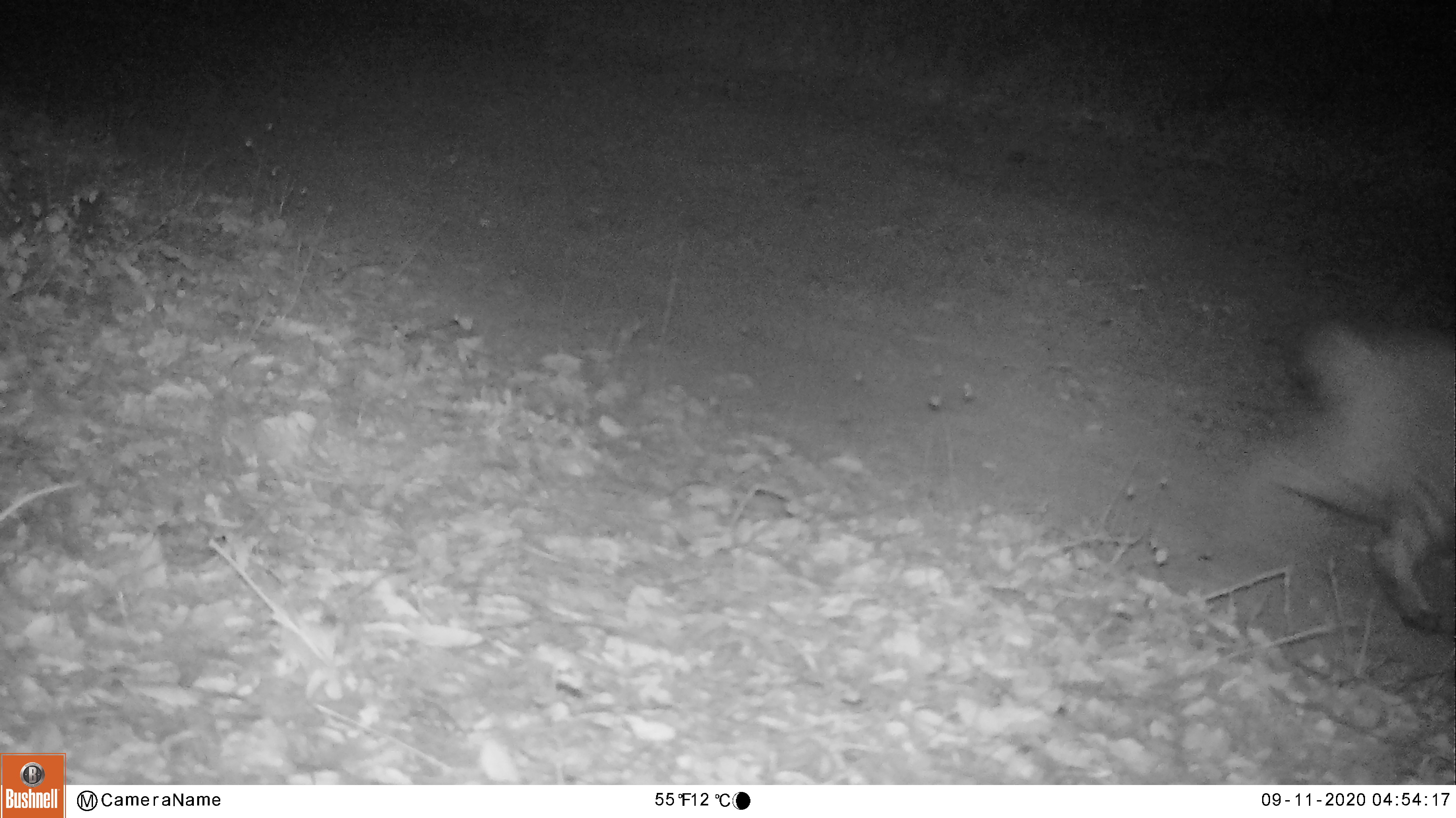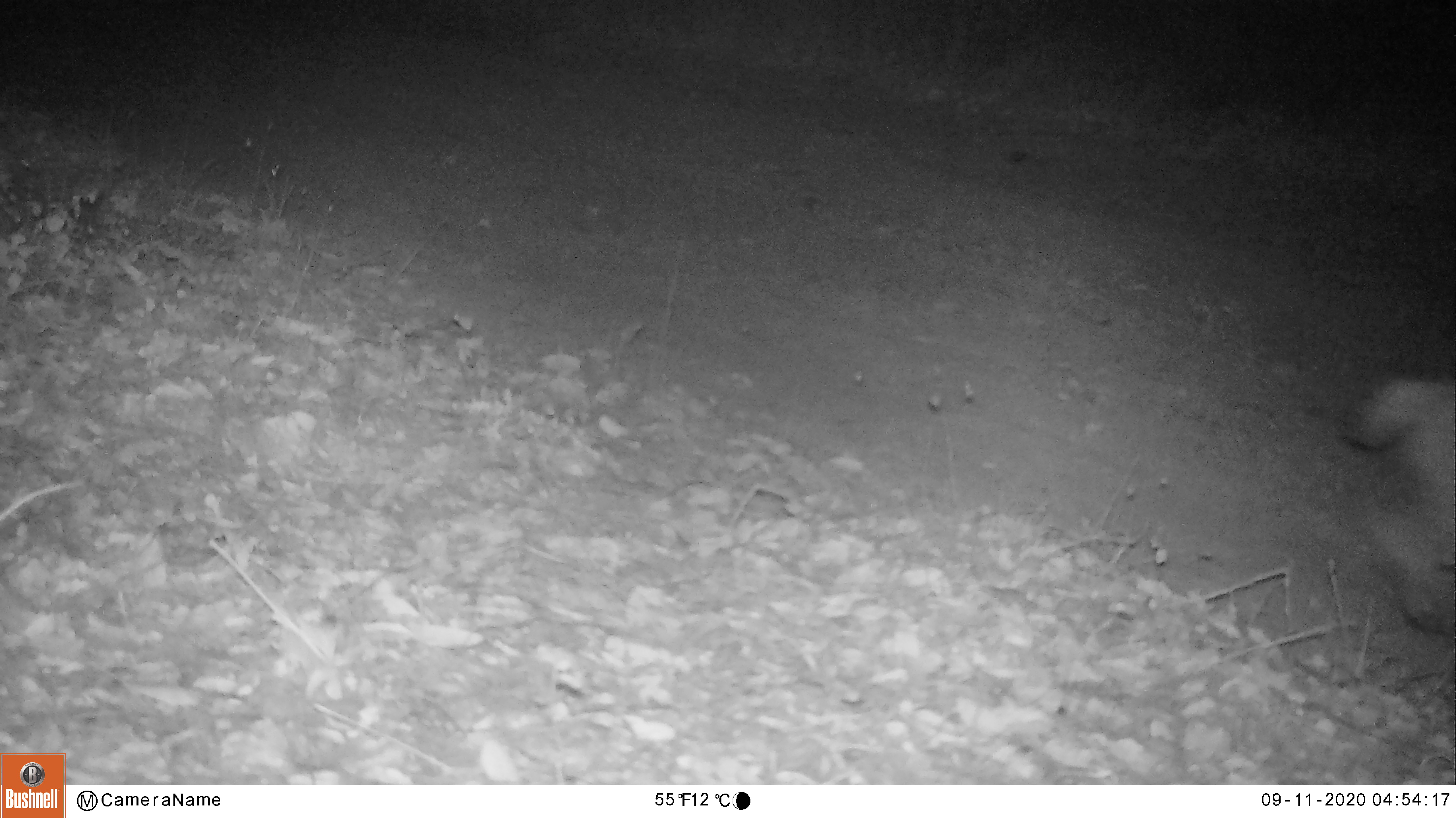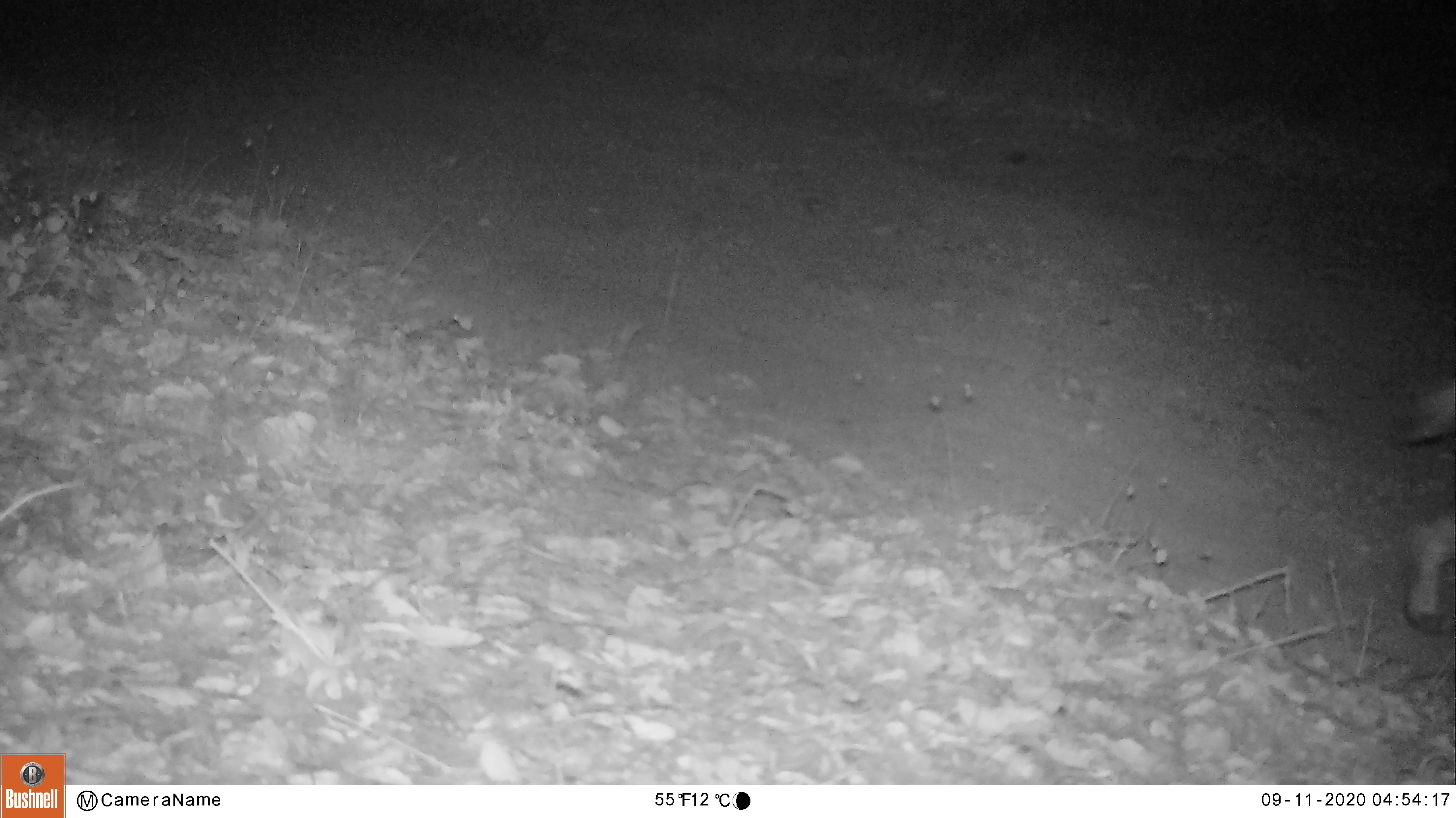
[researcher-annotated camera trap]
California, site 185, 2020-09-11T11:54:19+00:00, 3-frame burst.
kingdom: Animalia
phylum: Chordata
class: Mammalia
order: Carnivora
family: Felidae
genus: Lynx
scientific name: Lynx rufus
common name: bobcat